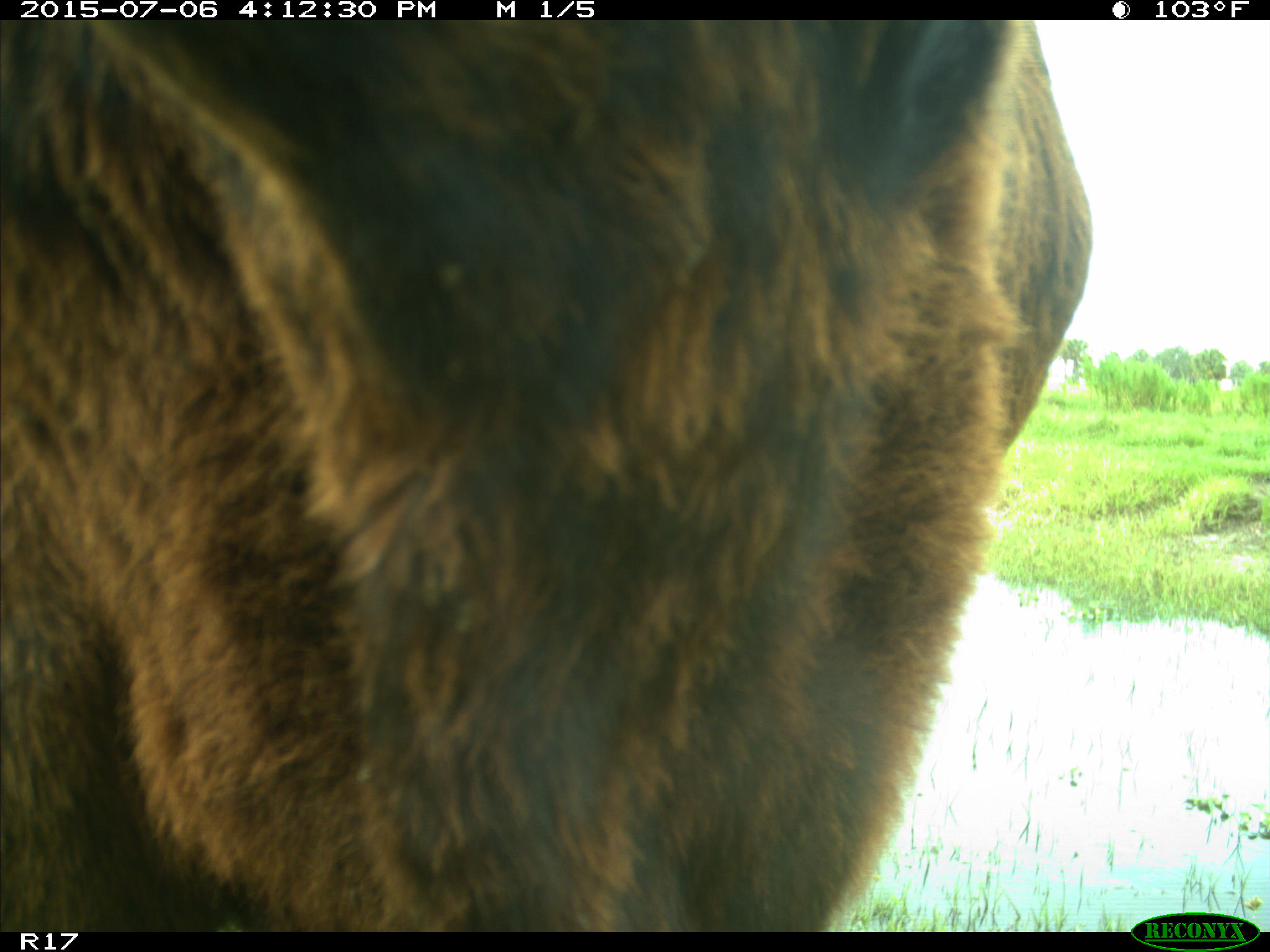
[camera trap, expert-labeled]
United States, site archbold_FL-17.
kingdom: Animalia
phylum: Chordata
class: Mammalia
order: Artiodactyla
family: Bovidae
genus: Bos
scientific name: Bos taurus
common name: domestic cow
Bos taurus (domestic cow).